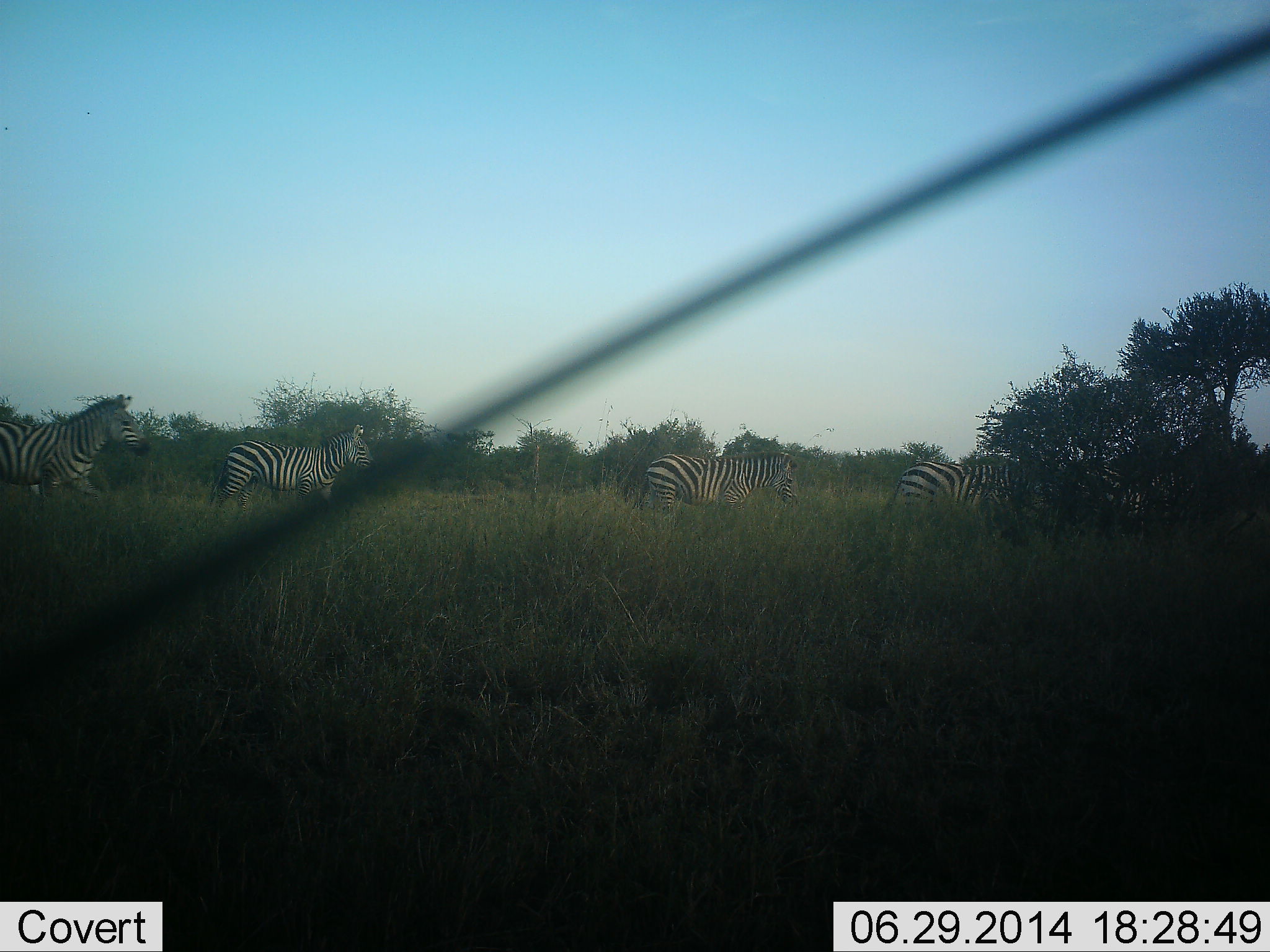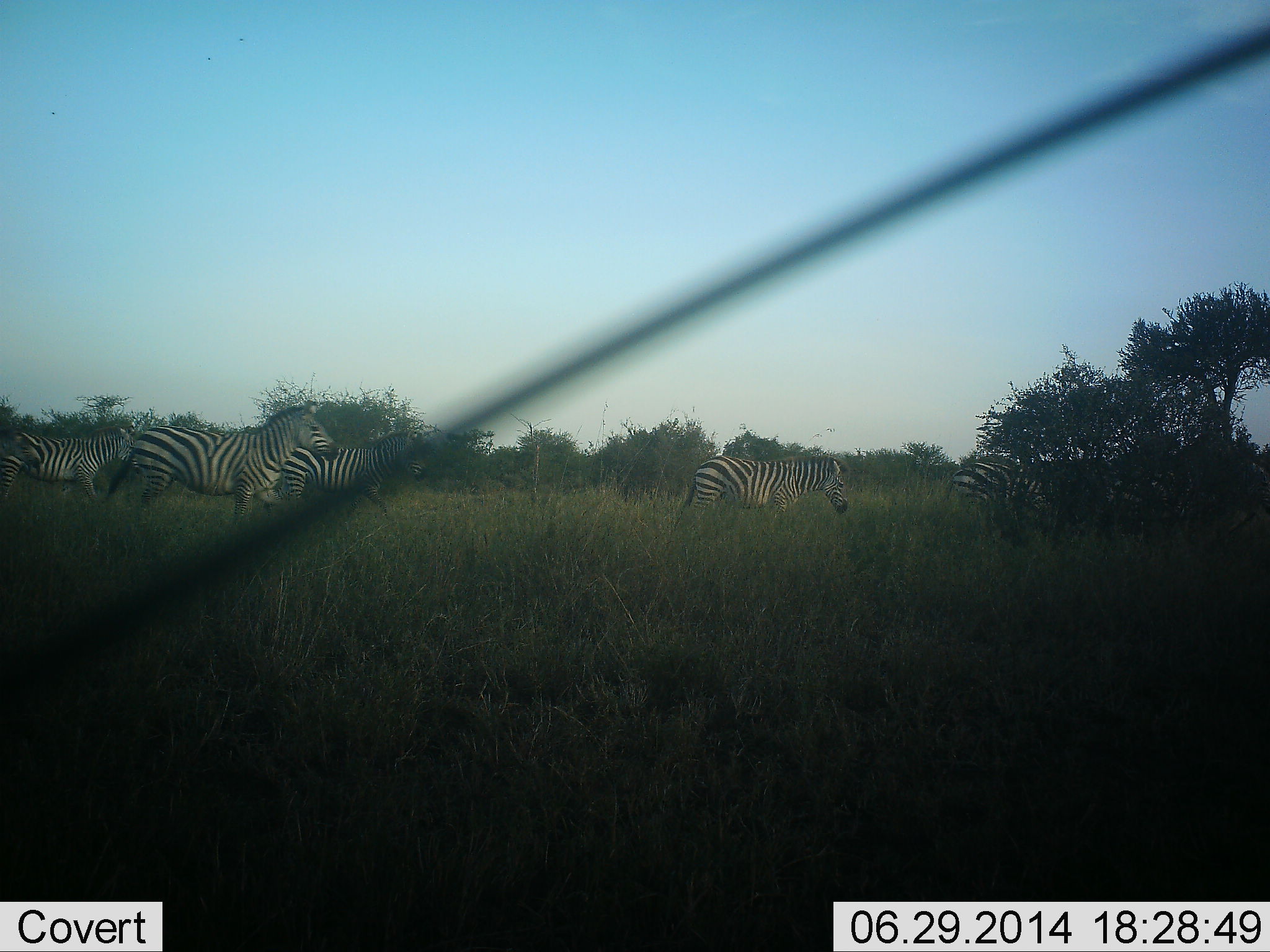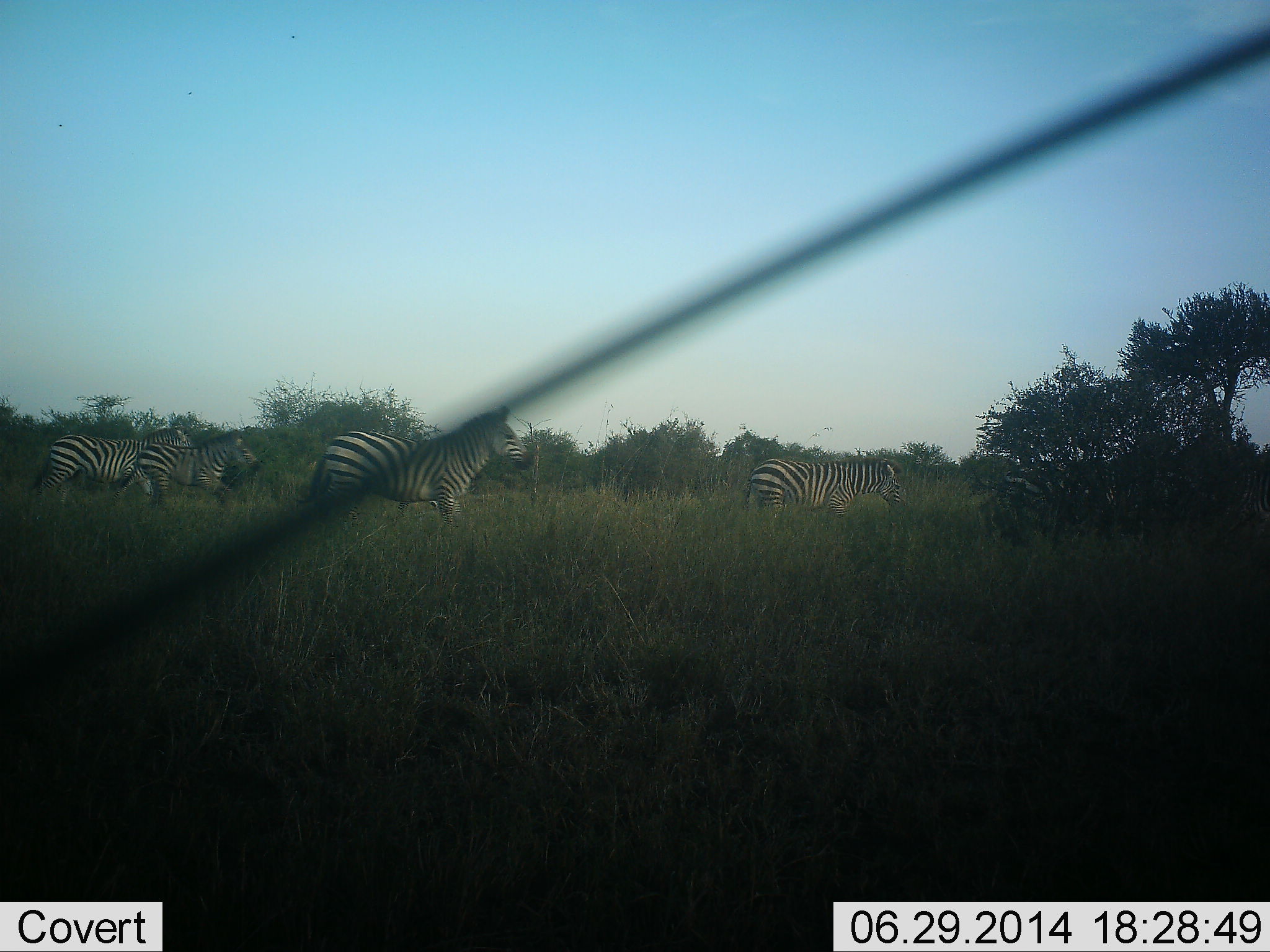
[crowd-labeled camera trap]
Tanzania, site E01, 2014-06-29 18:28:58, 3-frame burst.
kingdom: Animalia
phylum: Chordata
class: Mammalia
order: Perissodactyla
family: Equidae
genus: Equus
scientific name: Equus quagga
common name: plains zebra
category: zebra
Zebra (plains zebra) (Equus quagga), count 5. Behavior (volunteer vote fractions): standing 20%, resting 0%, moving 90%, interacting 0%. Young present (vote fraction): 10%. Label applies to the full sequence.